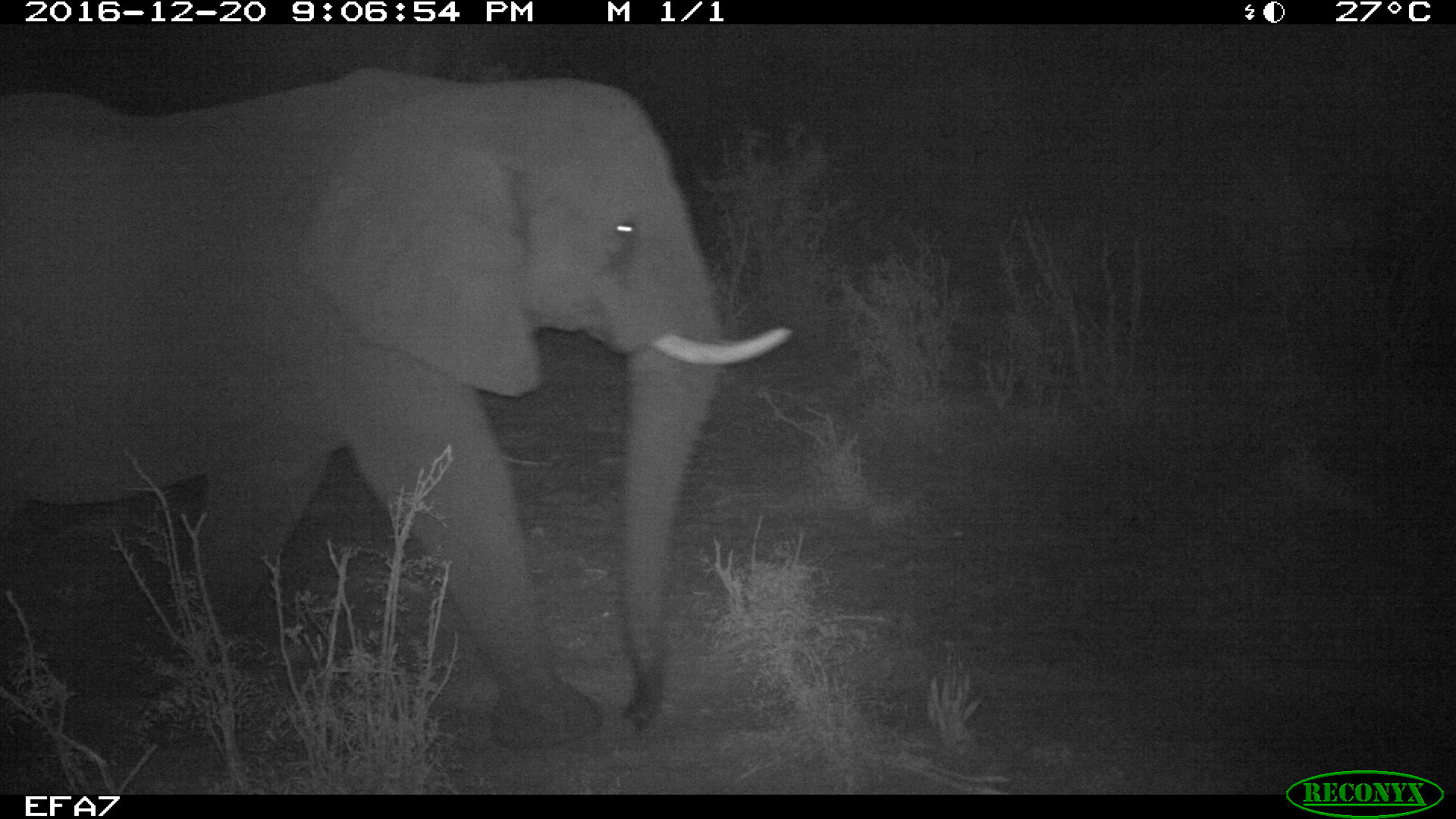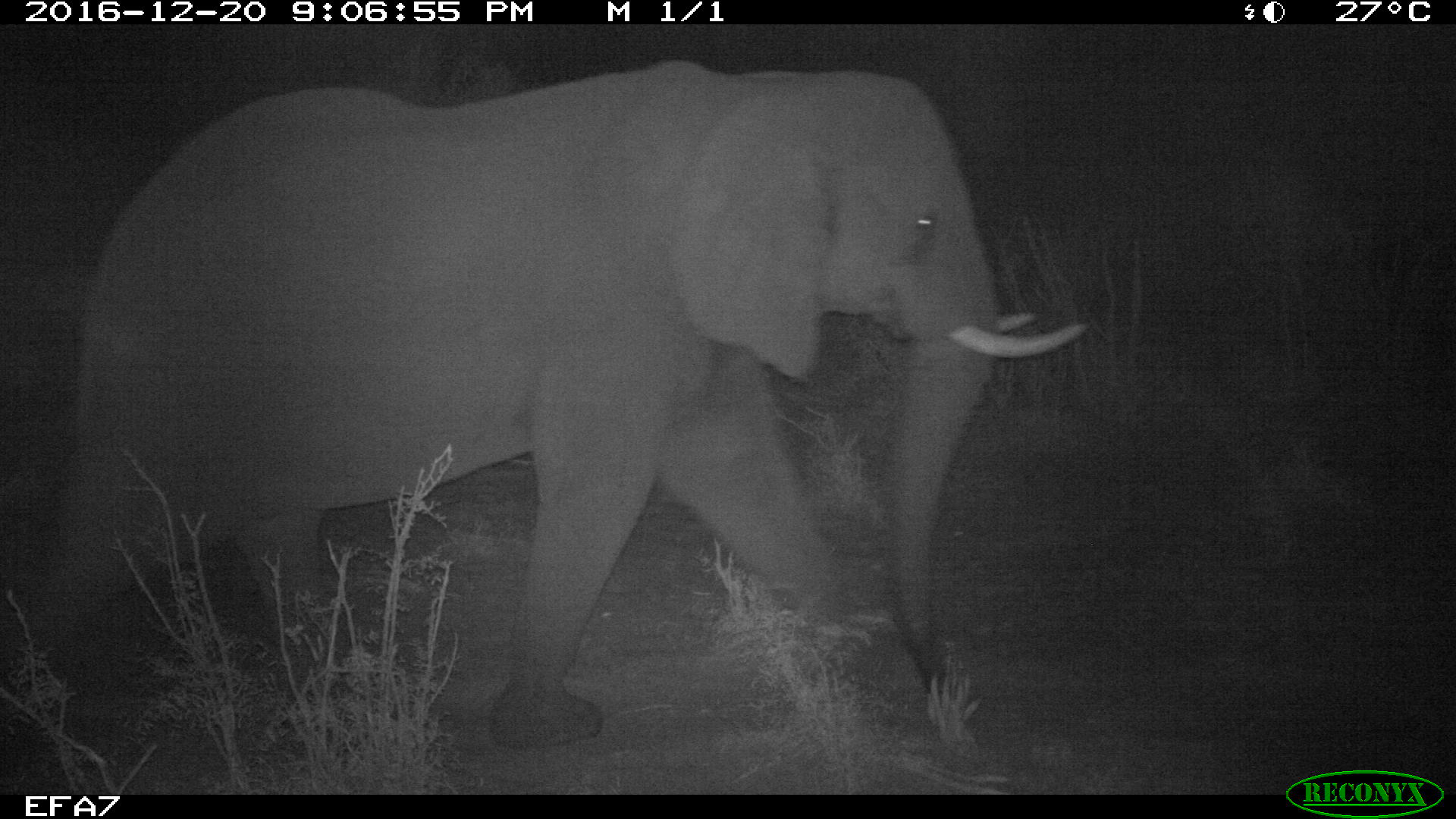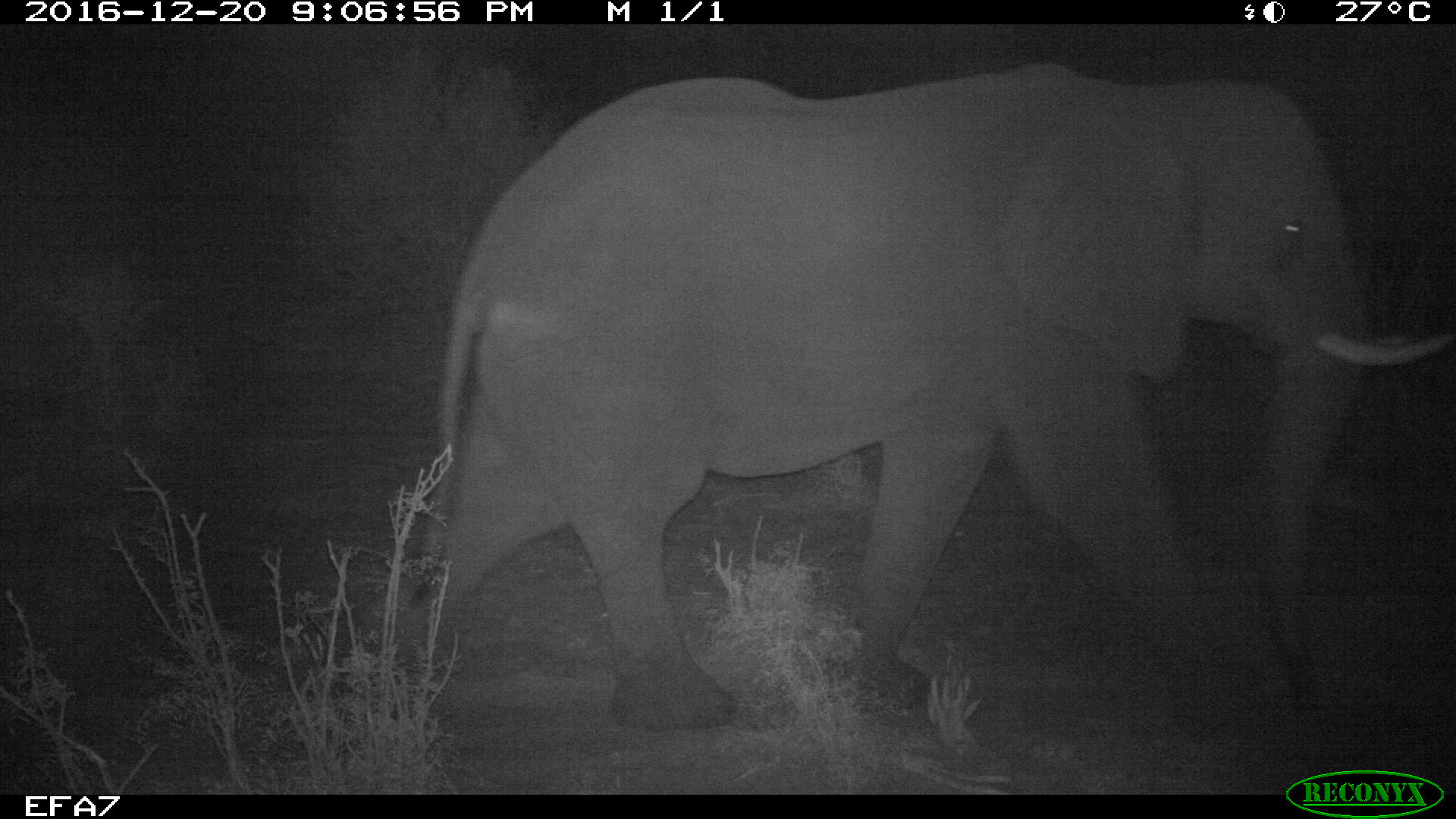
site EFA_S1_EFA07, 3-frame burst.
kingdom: Animalia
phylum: Chordata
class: Mammalia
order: Proboscidea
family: Elephantidae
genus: Loxodonta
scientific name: Loxodonta africana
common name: african bush elephant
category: elephant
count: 1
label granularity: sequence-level